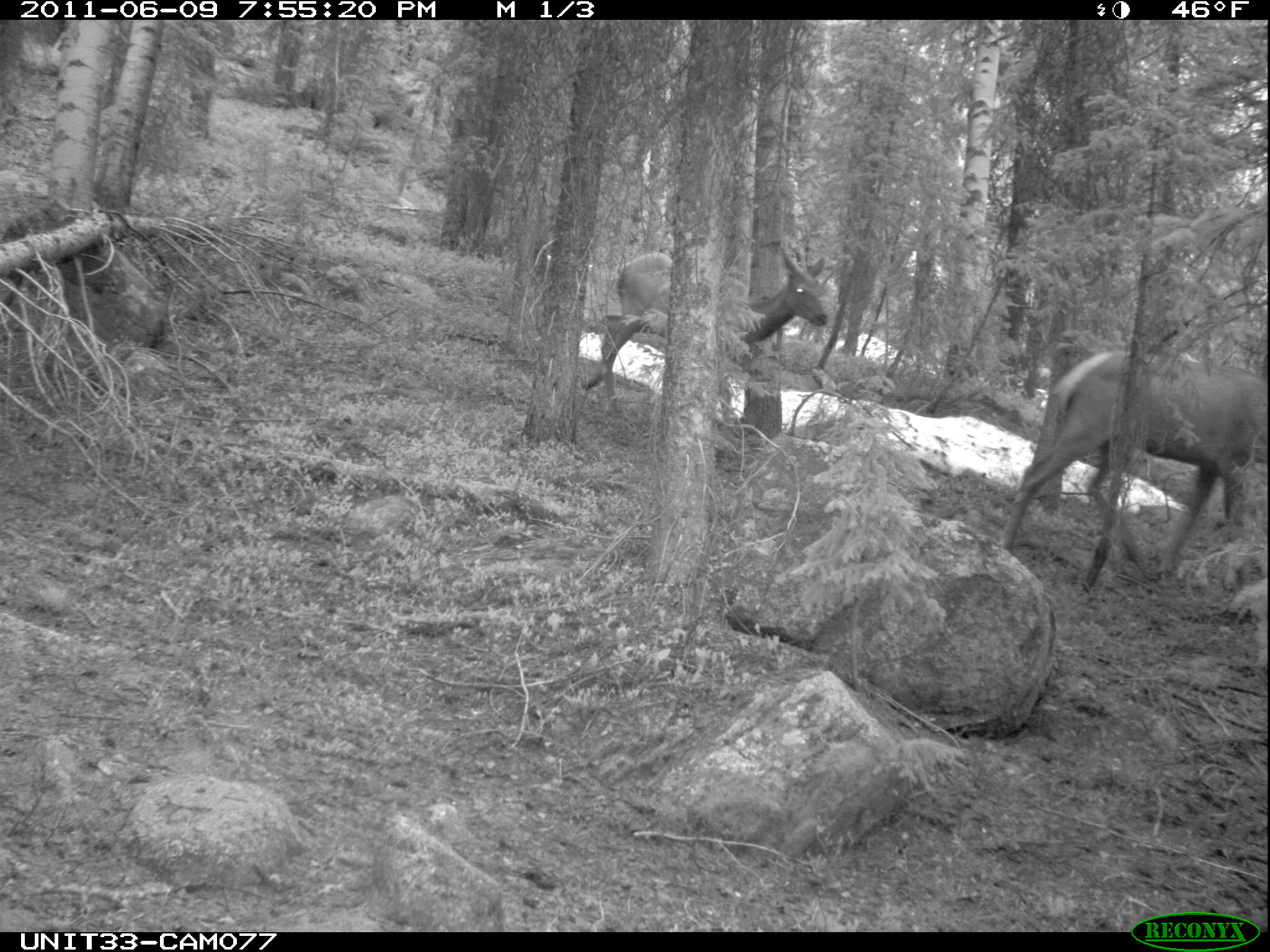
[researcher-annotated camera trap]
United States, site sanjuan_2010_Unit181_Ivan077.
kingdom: Animalia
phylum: Chordata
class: Mammalia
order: Artiodactyla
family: Cervidae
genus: Cervus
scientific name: Cervus elaphus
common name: red deer